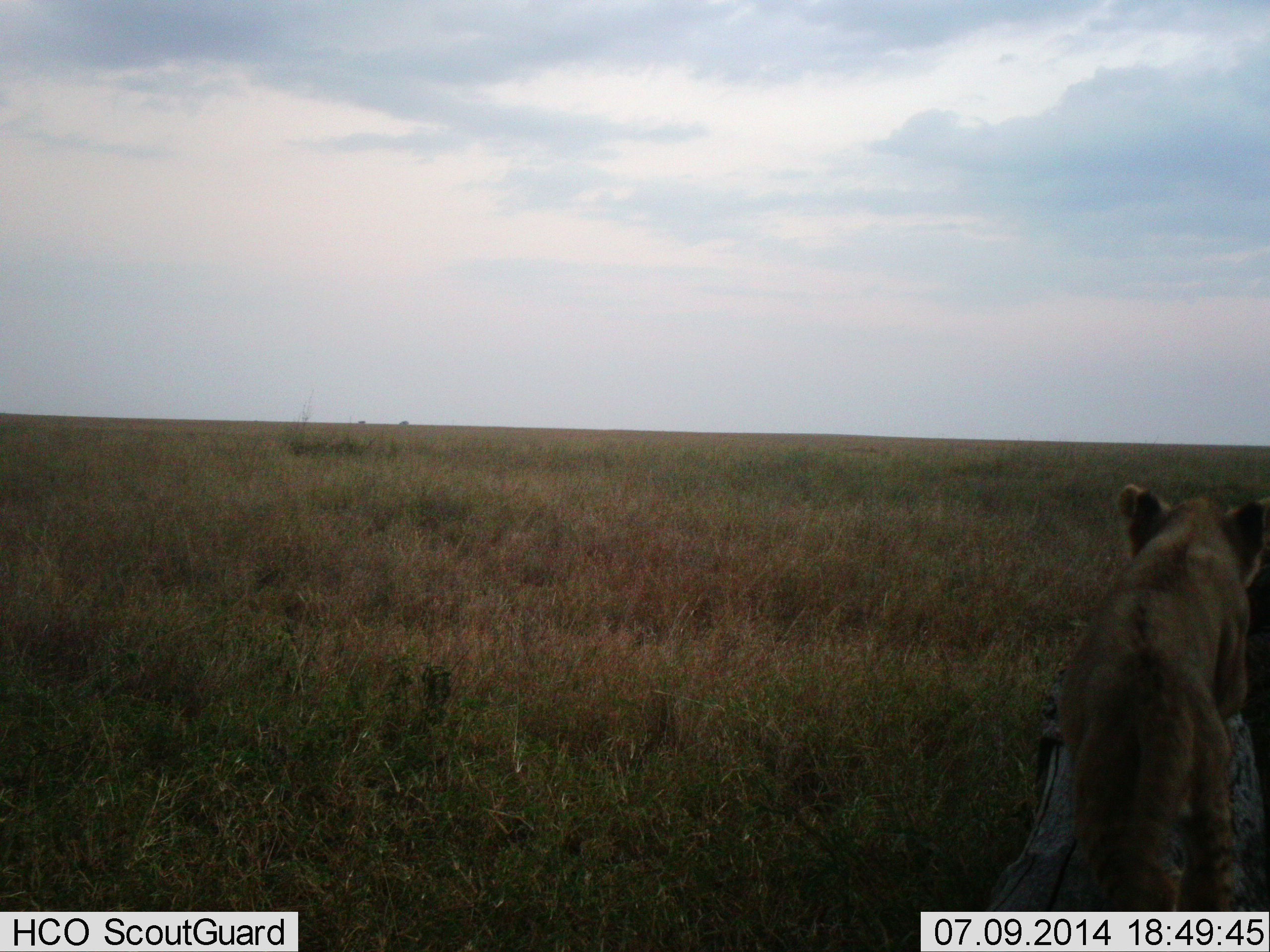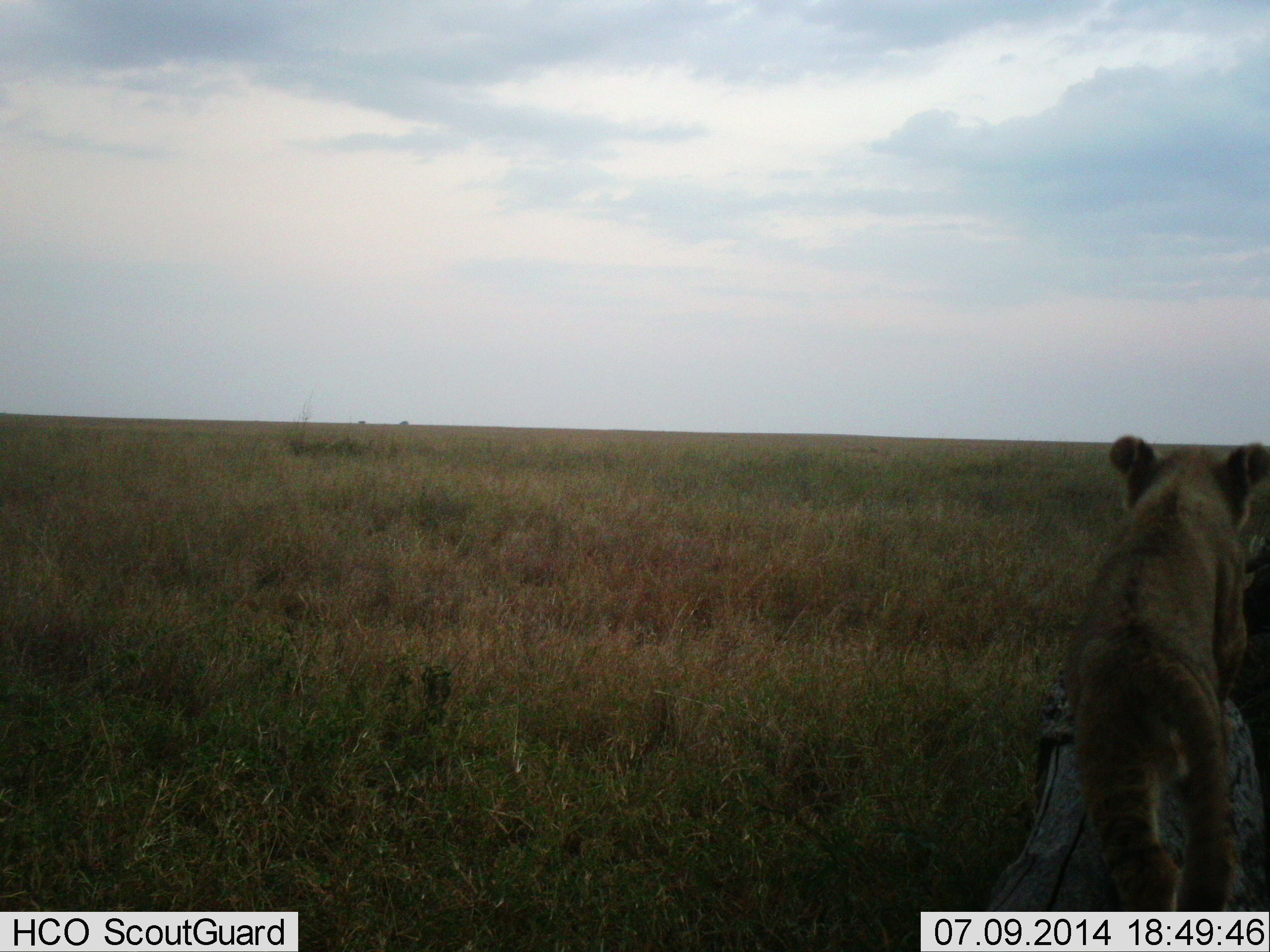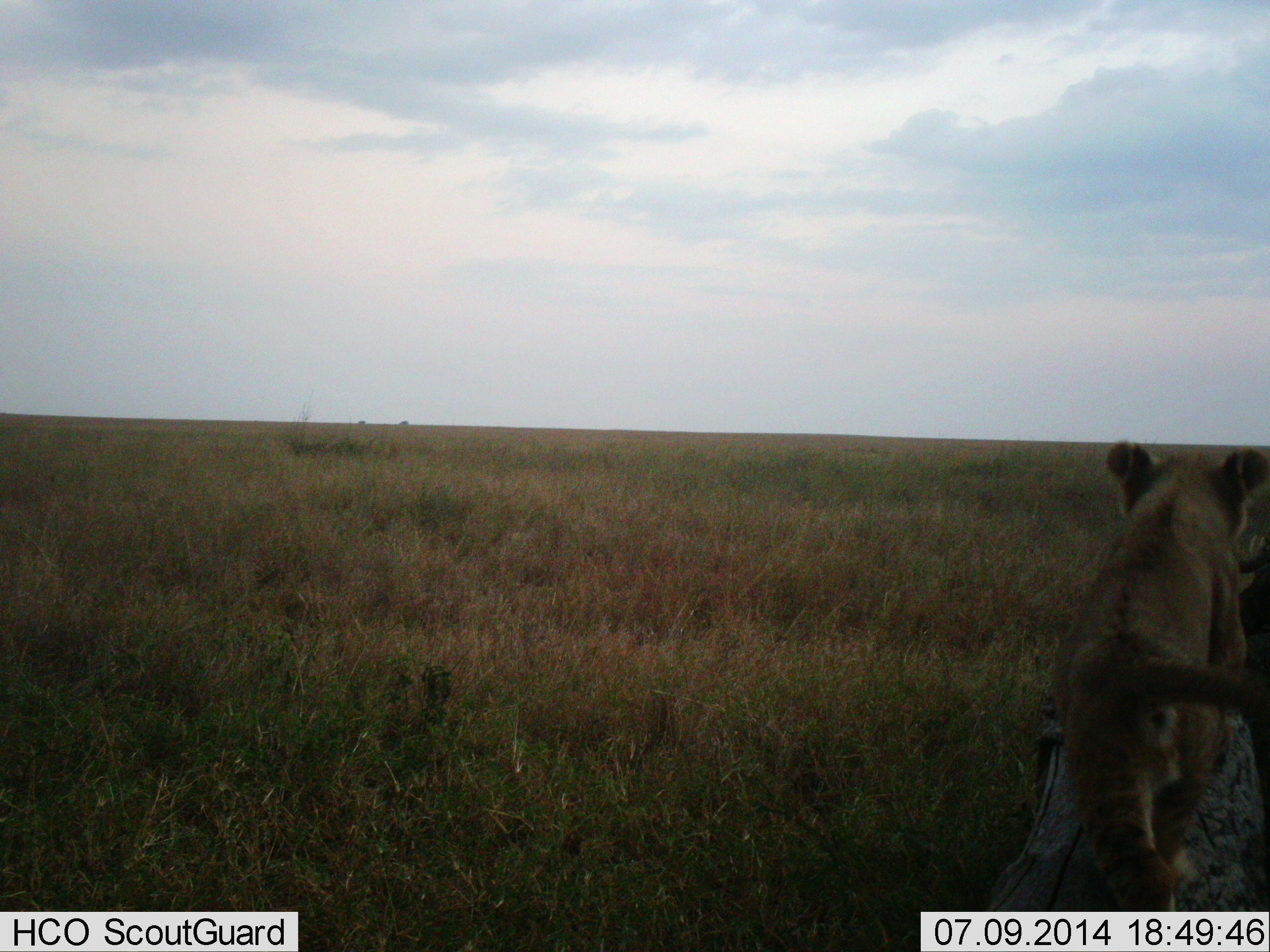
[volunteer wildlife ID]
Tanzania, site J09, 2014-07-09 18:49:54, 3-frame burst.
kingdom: Animalia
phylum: Chordata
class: Mammalia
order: Carnivora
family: Felidae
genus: Panthera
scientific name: Panthera leo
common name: lion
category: lionfemale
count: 1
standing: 70%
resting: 0%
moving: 30%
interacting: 20%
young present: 60%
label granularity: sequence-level